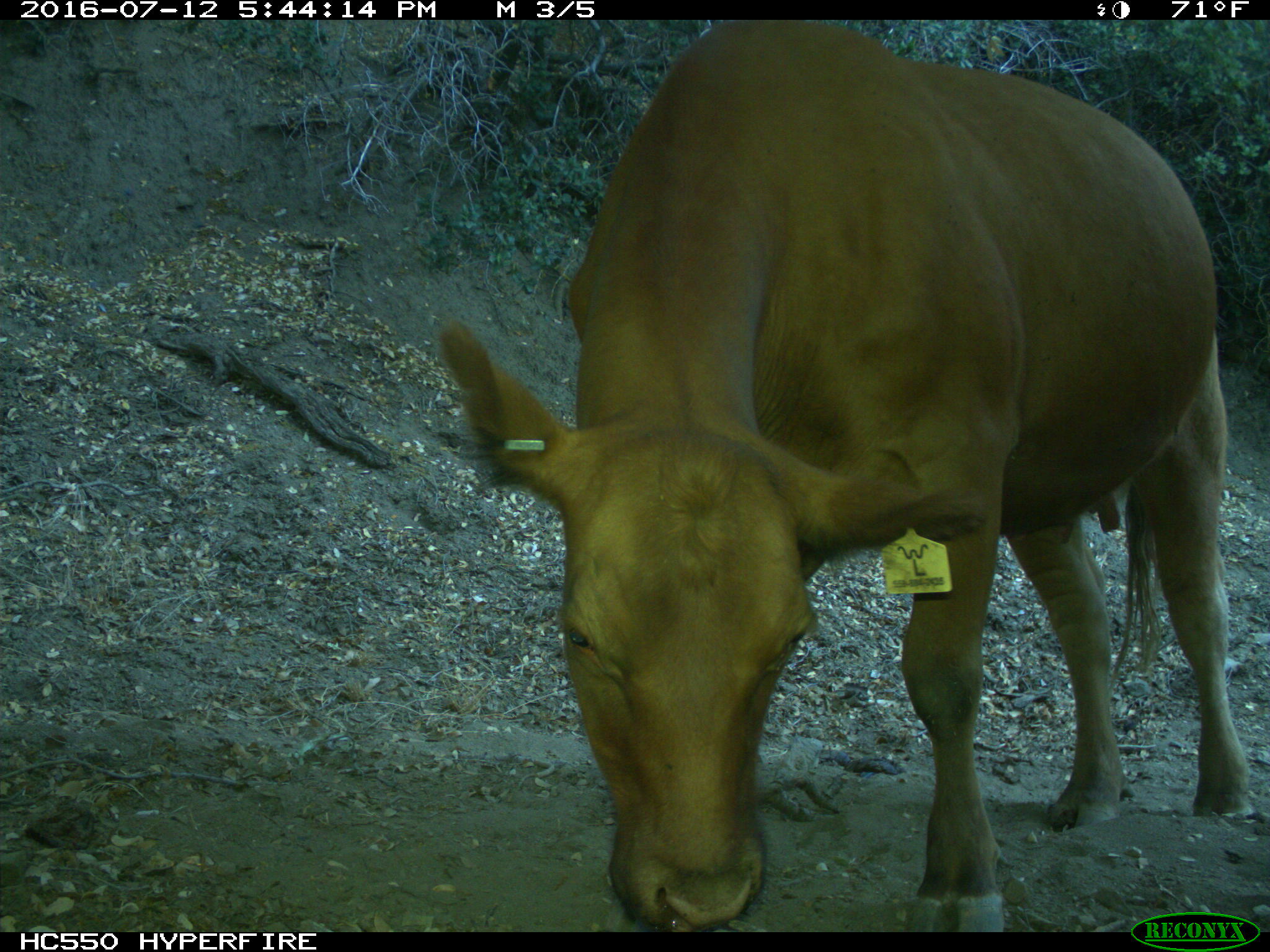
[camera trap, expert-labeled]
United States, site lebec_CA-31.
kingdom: Animalia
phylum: Chordata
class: Mammalia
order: Artiodactyla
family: Bovidae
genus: Bos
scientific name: Bos taurus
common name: domestic cow